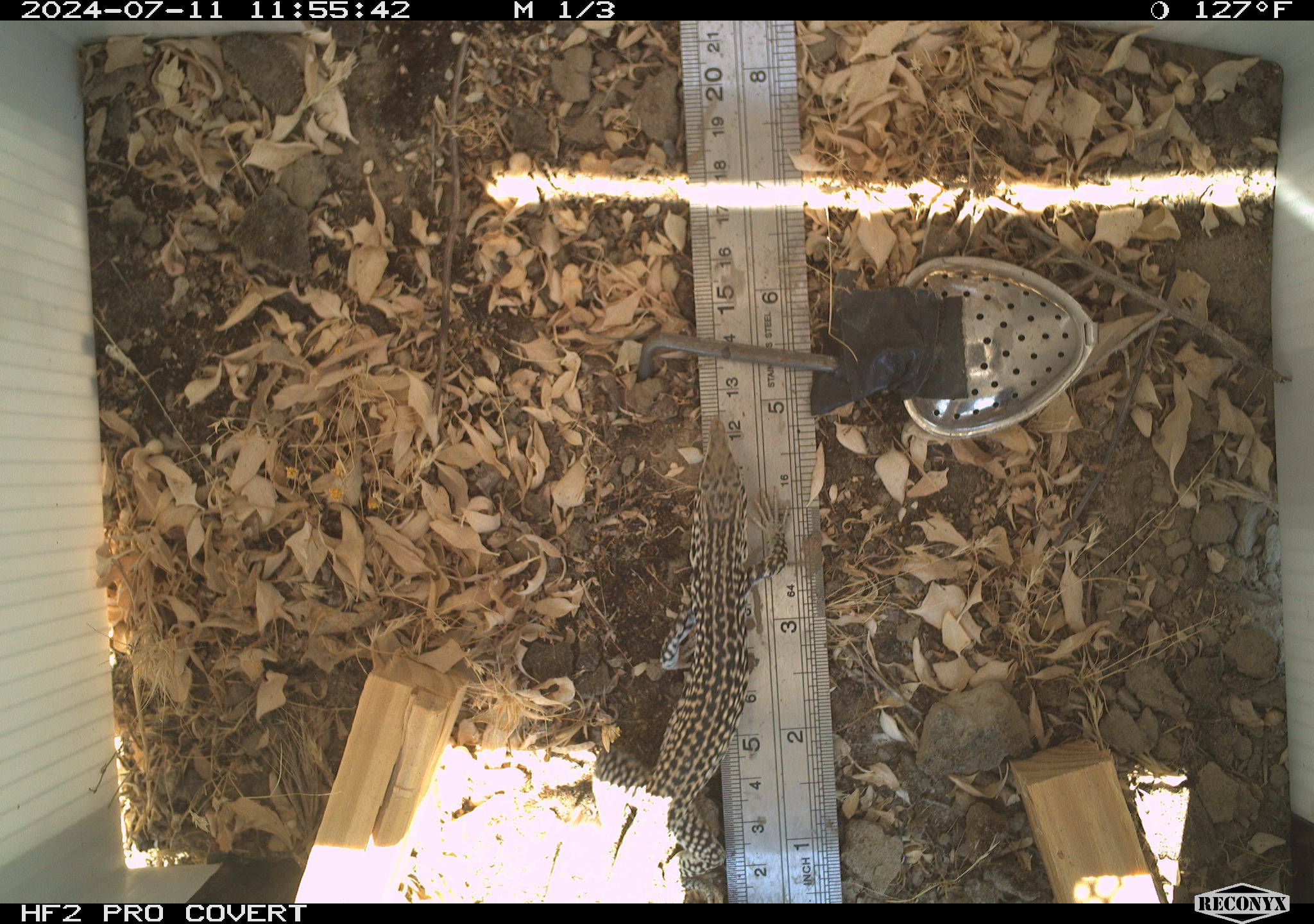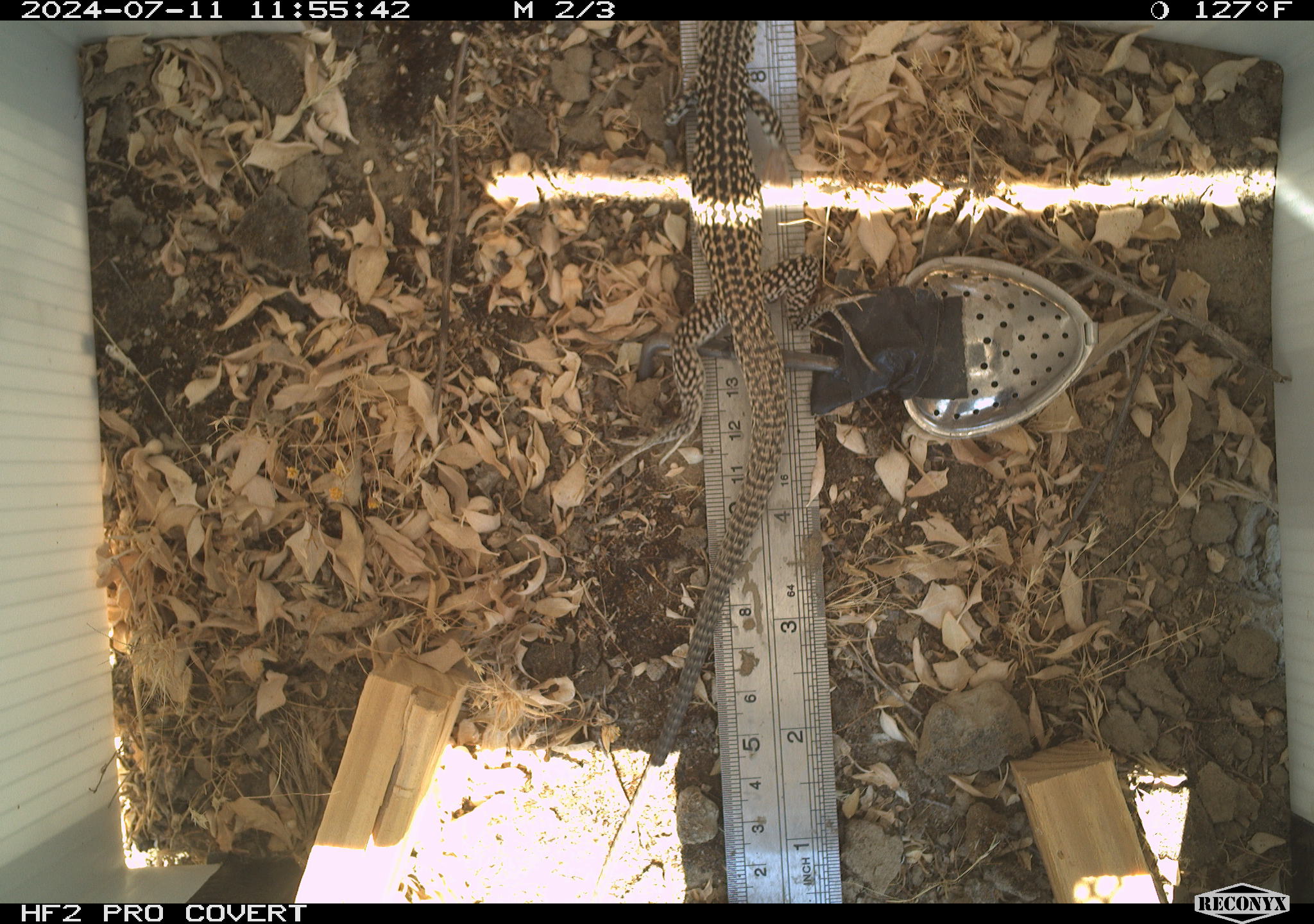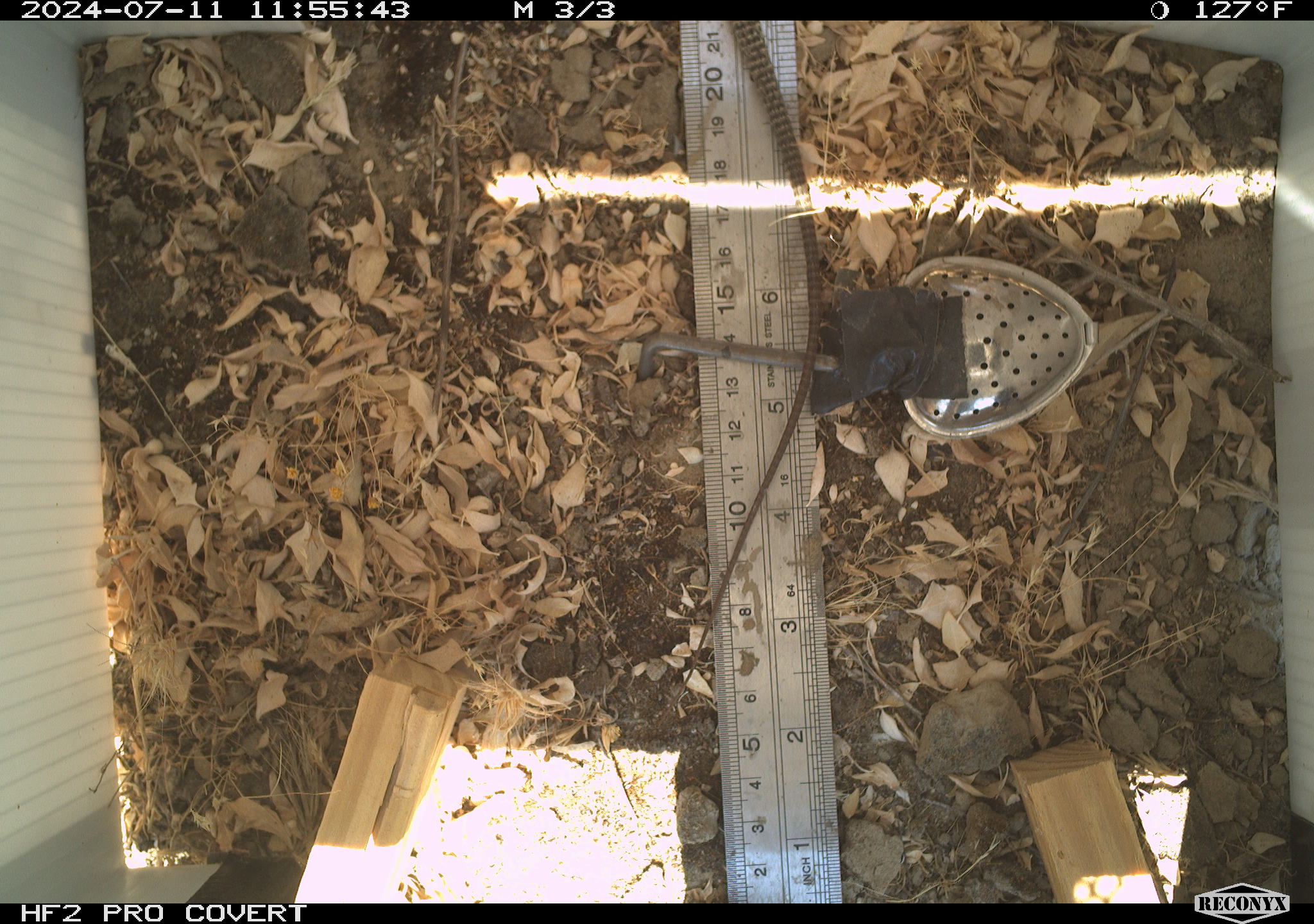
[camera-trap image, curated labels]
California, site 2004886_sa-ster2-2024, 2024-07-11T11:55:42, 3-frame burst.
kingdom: Animalia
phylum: Chordata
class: Reptilia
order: Squamata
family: Teiidae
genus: Aspidoscelis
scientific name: Aspidoscelis tigris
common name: western whiptail